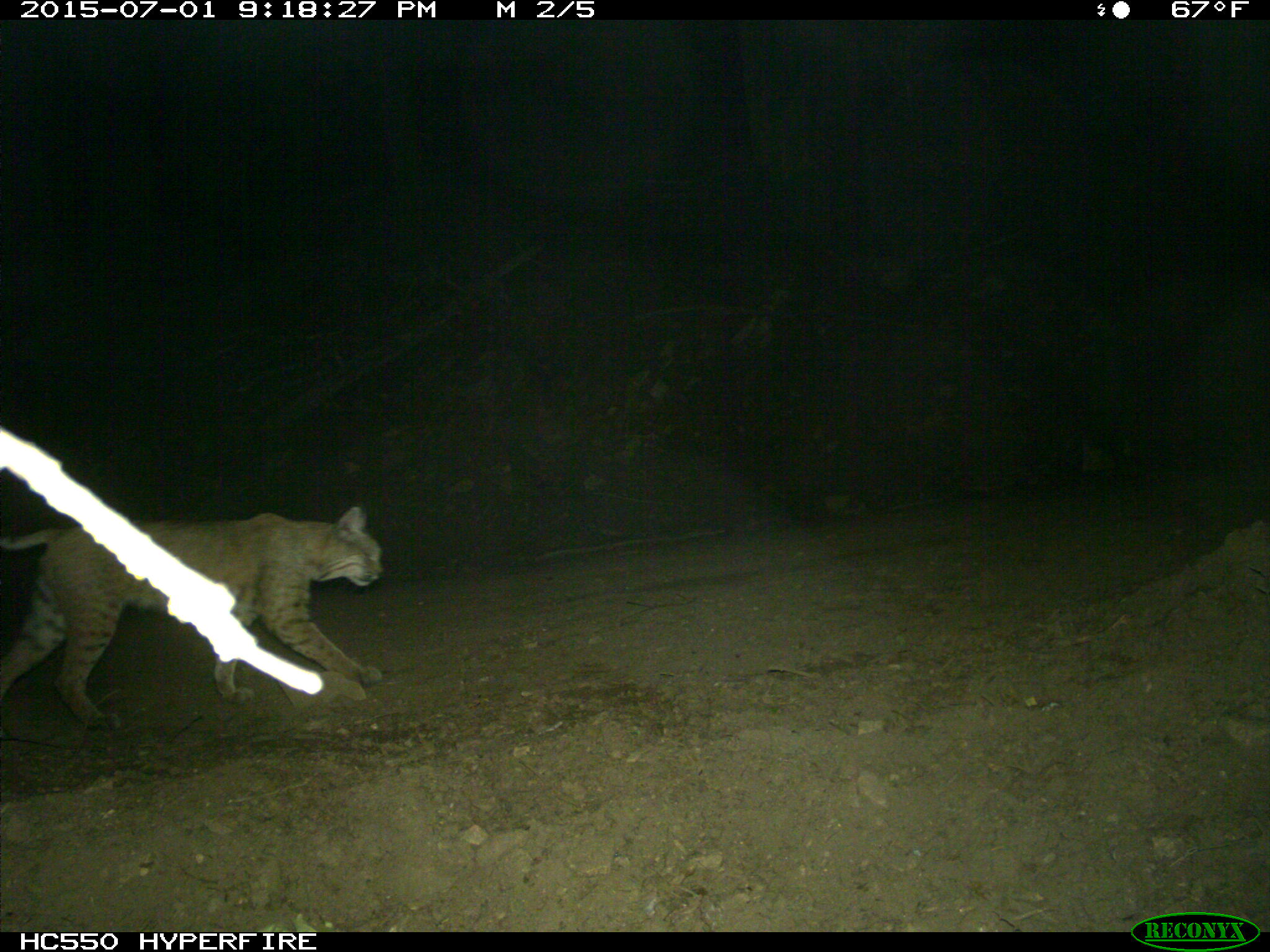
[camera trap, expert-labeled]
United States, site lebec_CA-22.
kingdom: Animalia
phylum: Chordata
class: Mammalia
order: Carnivora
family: Felidae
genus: Lynx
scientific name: Lynx rufus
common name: bobcat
Lynx rufus (bobcat).